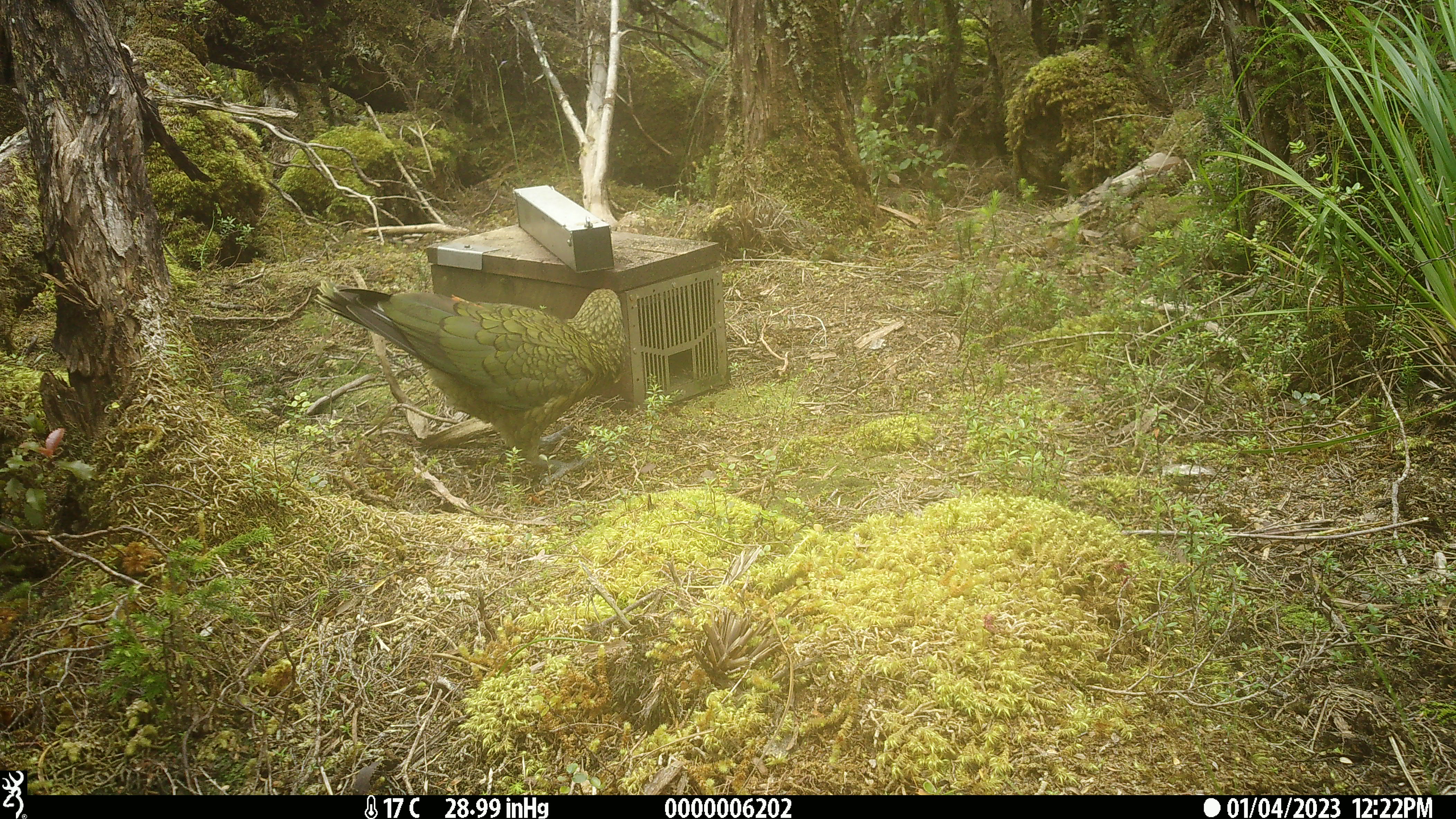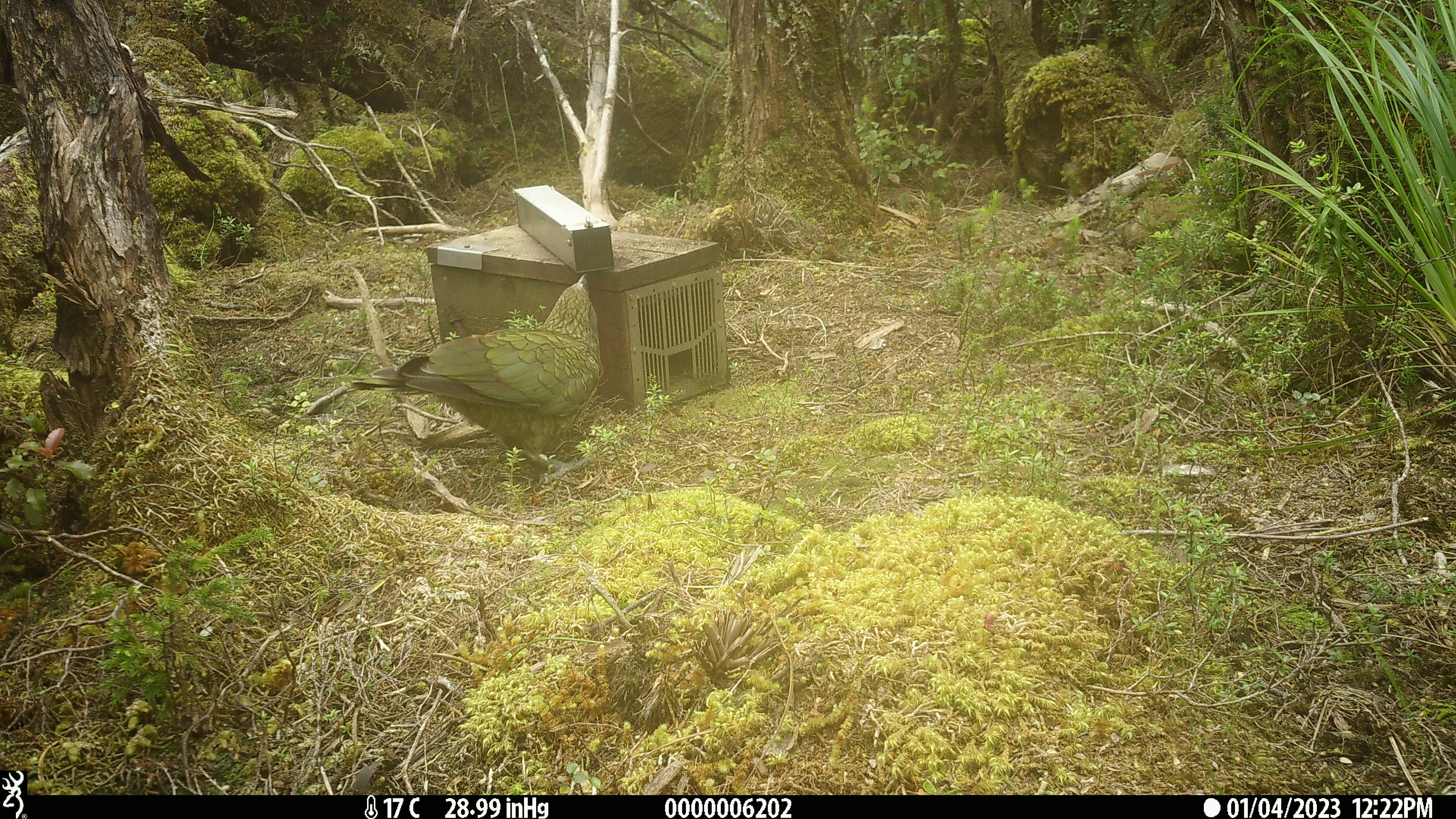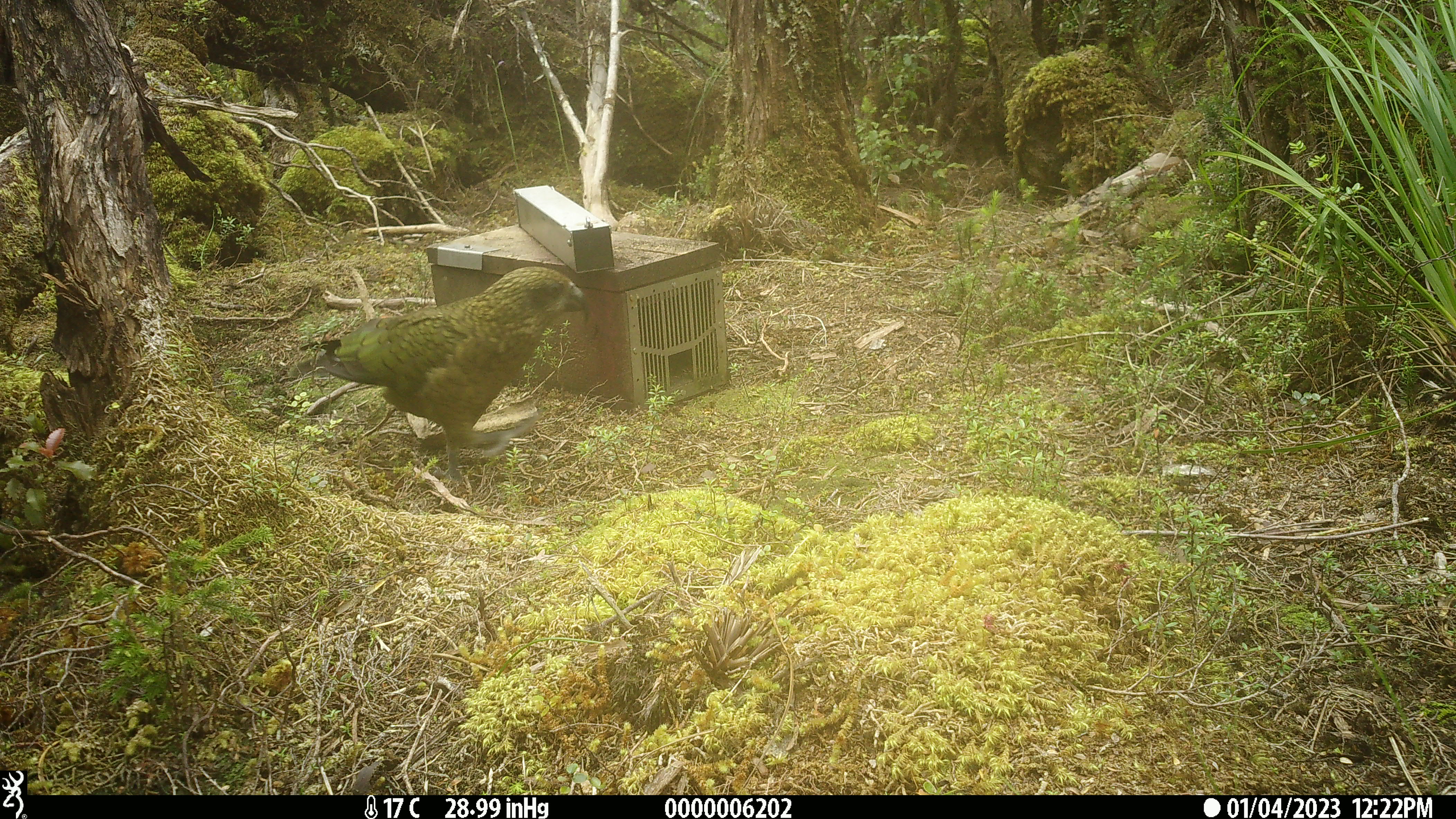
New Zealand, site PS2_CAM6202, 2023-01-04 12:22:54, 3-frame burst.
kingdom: Animalia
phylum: Chordata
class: Aves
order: Psittaciformes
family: Strigopidae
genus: Nestor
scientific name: Nestor notabilis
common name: kea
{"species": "kea (Nestor notabilis)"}